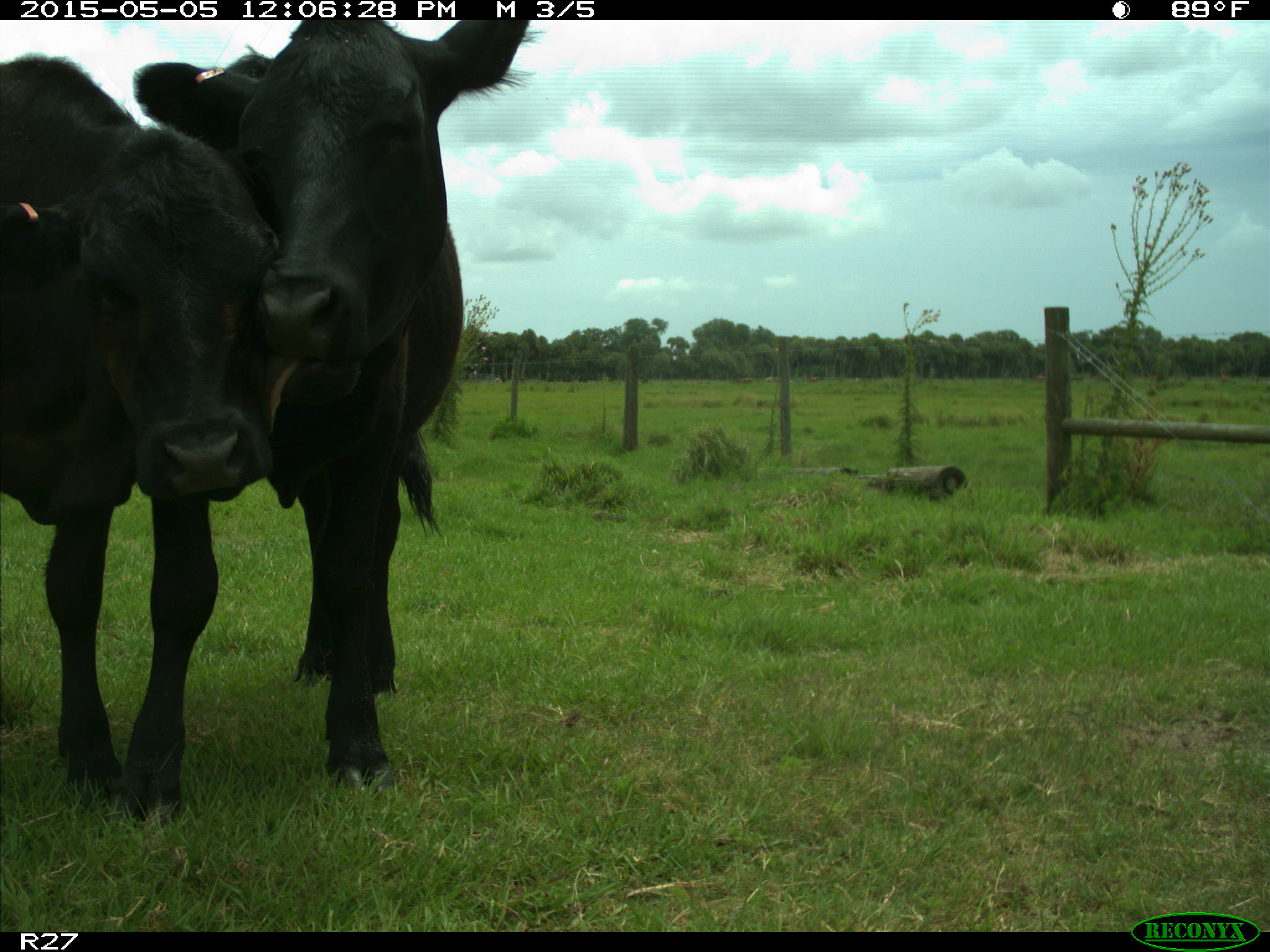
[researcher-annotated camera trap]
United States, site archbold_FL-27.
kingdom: Animalia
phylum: Chordata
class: Mammalia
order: Artiodactyla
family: Bovidae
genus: Bos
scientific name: Bos taurus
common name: domestic cow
Bos taurus (domestic cow).